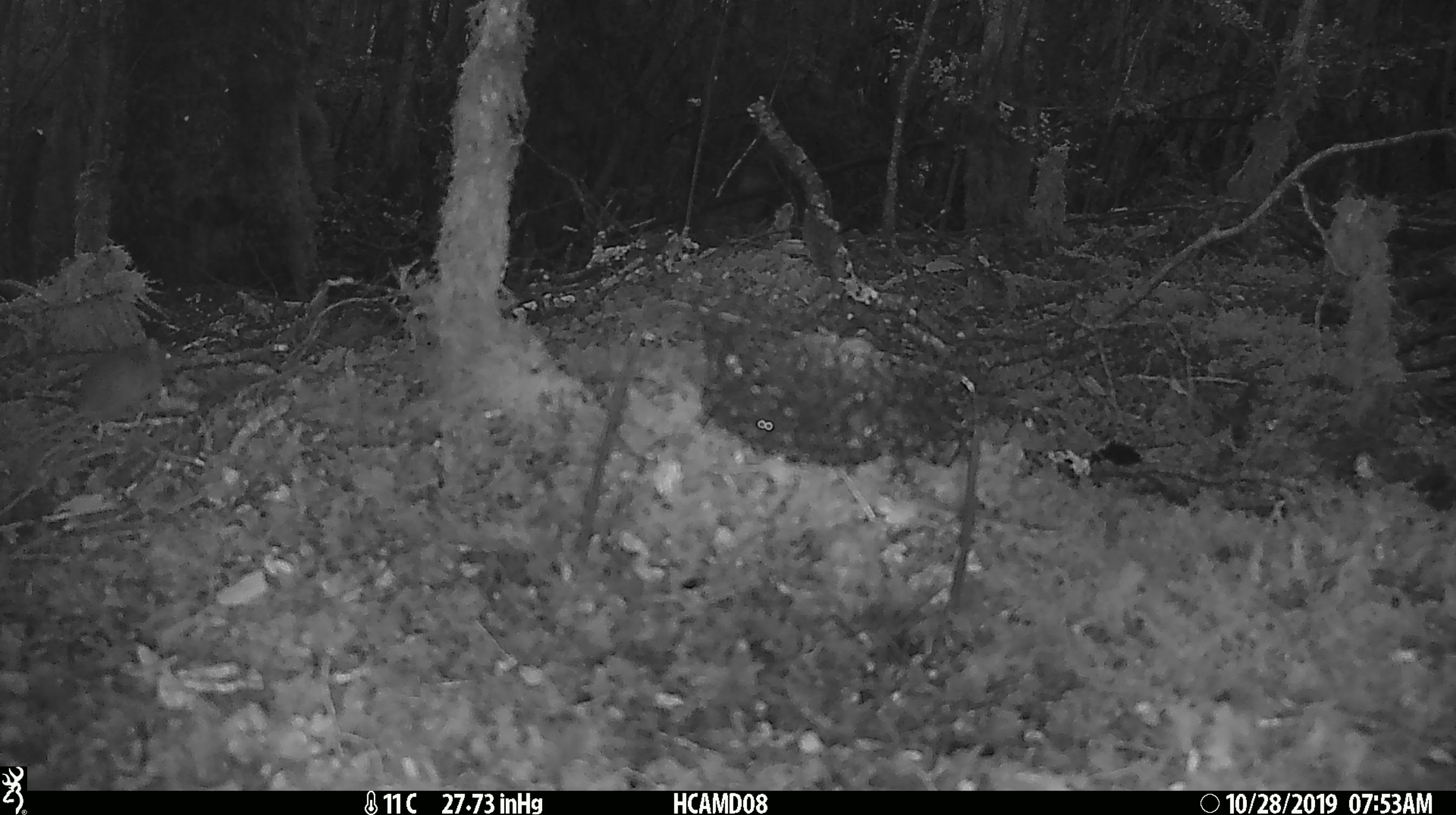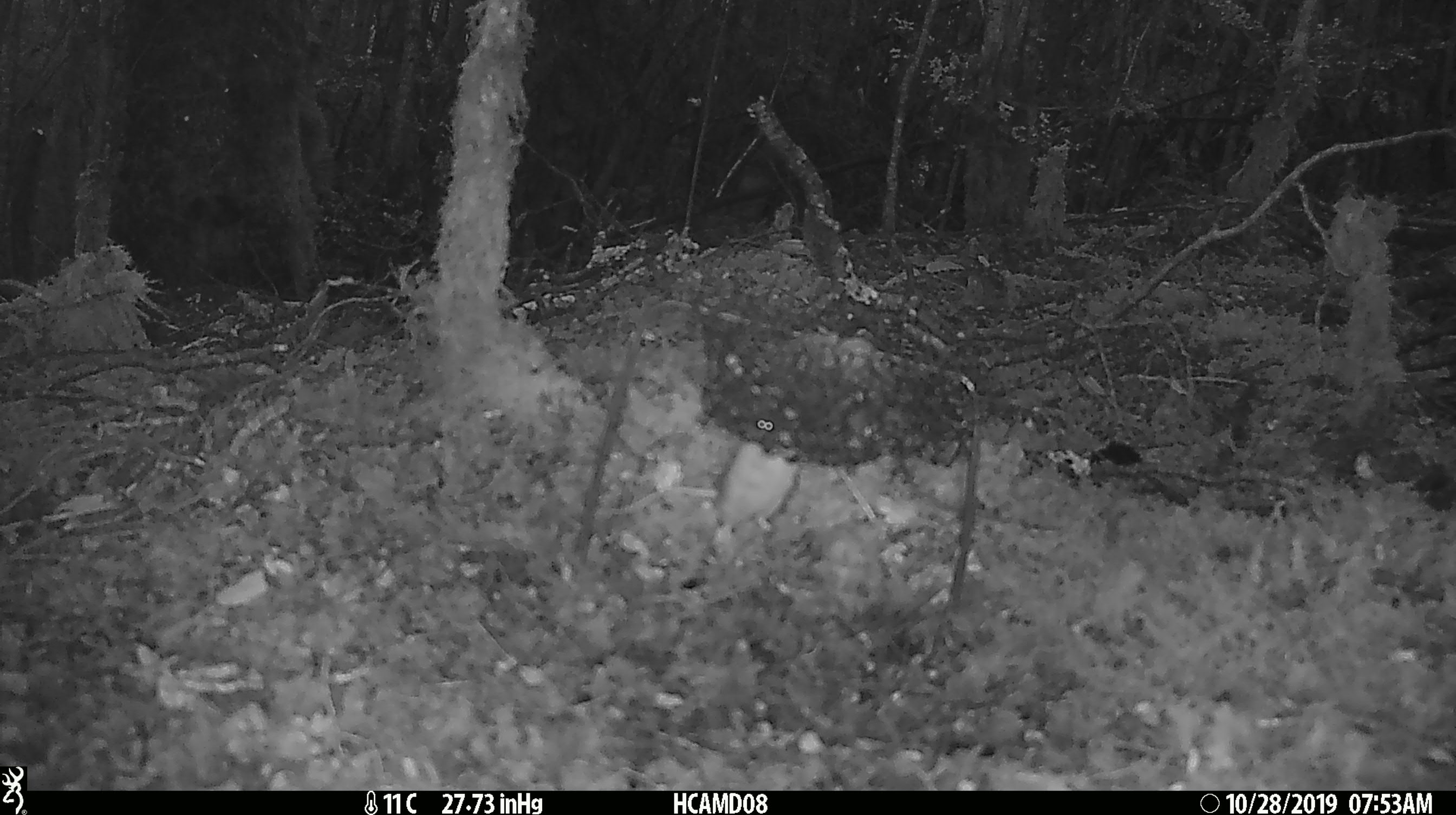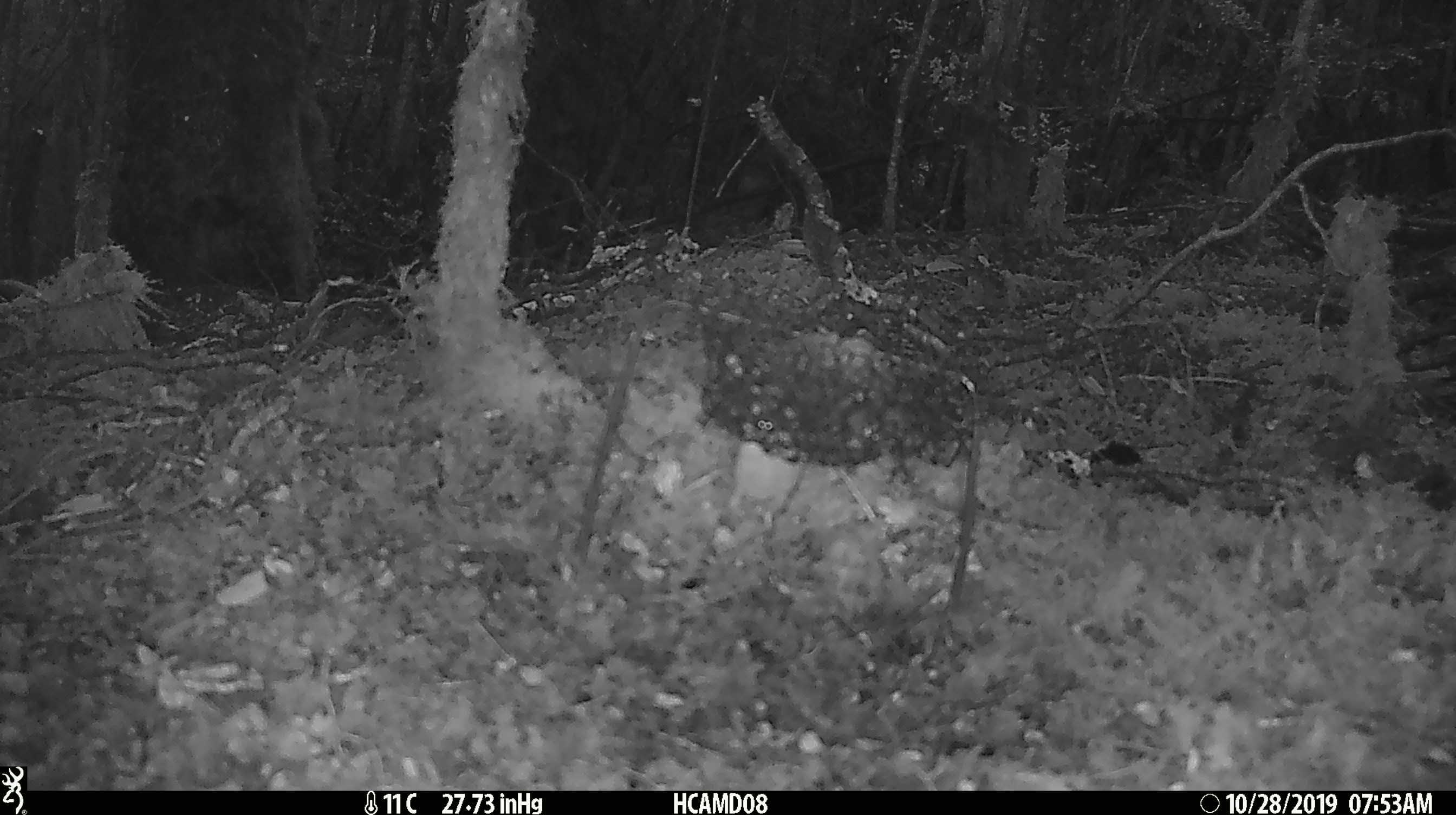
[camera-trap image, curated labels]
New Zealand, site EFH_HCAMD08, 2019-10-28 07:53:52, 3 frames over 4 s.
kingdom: Animalia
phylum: Chordata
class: Mammalia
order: Rodentia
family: Muridae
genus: Mus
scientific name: Mus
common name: mouse